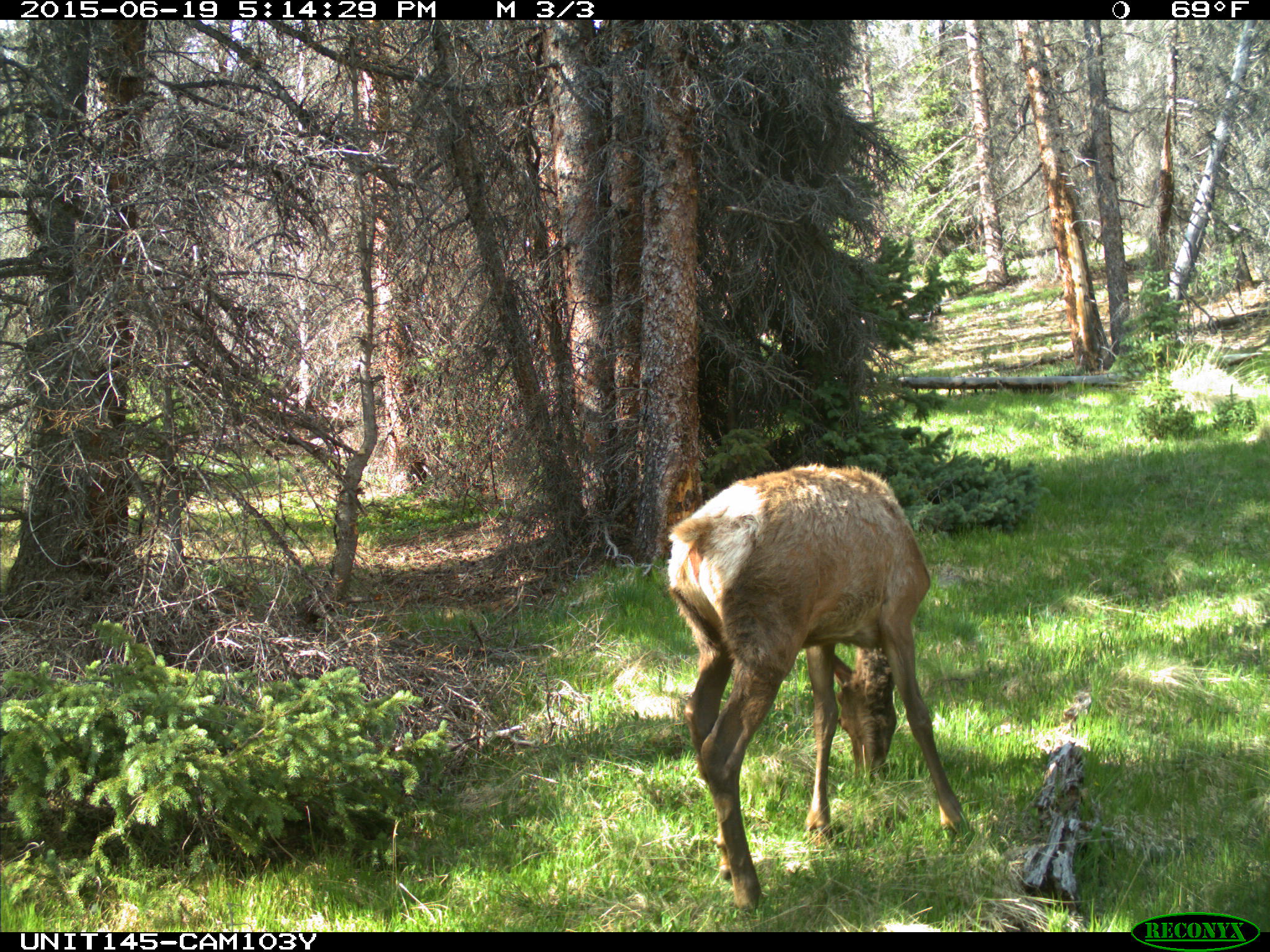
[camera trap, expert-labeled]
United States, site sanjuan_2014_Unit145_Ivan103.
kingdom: Animalia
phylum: Chordata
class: Mammalia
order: Artiodactyla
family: Cervidae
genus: Cervus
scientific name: Cervus elaphus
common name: red deer